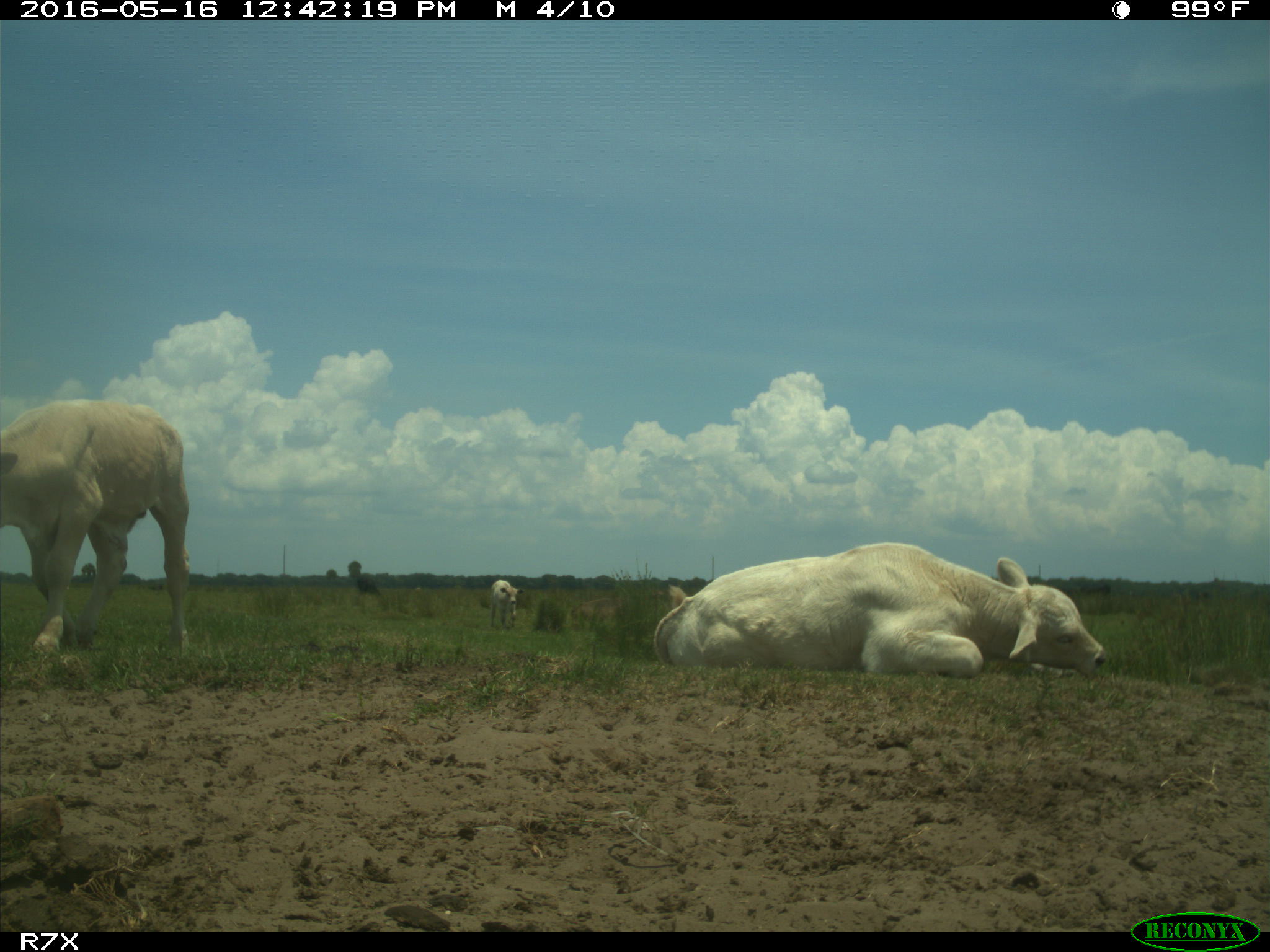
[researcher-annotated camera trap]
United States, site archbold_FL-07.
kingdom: Animalia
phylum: Chordata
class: Mammalia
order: Artiodactyla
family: Bovidae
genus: Bos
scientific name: Bos taurus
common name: domestic cow